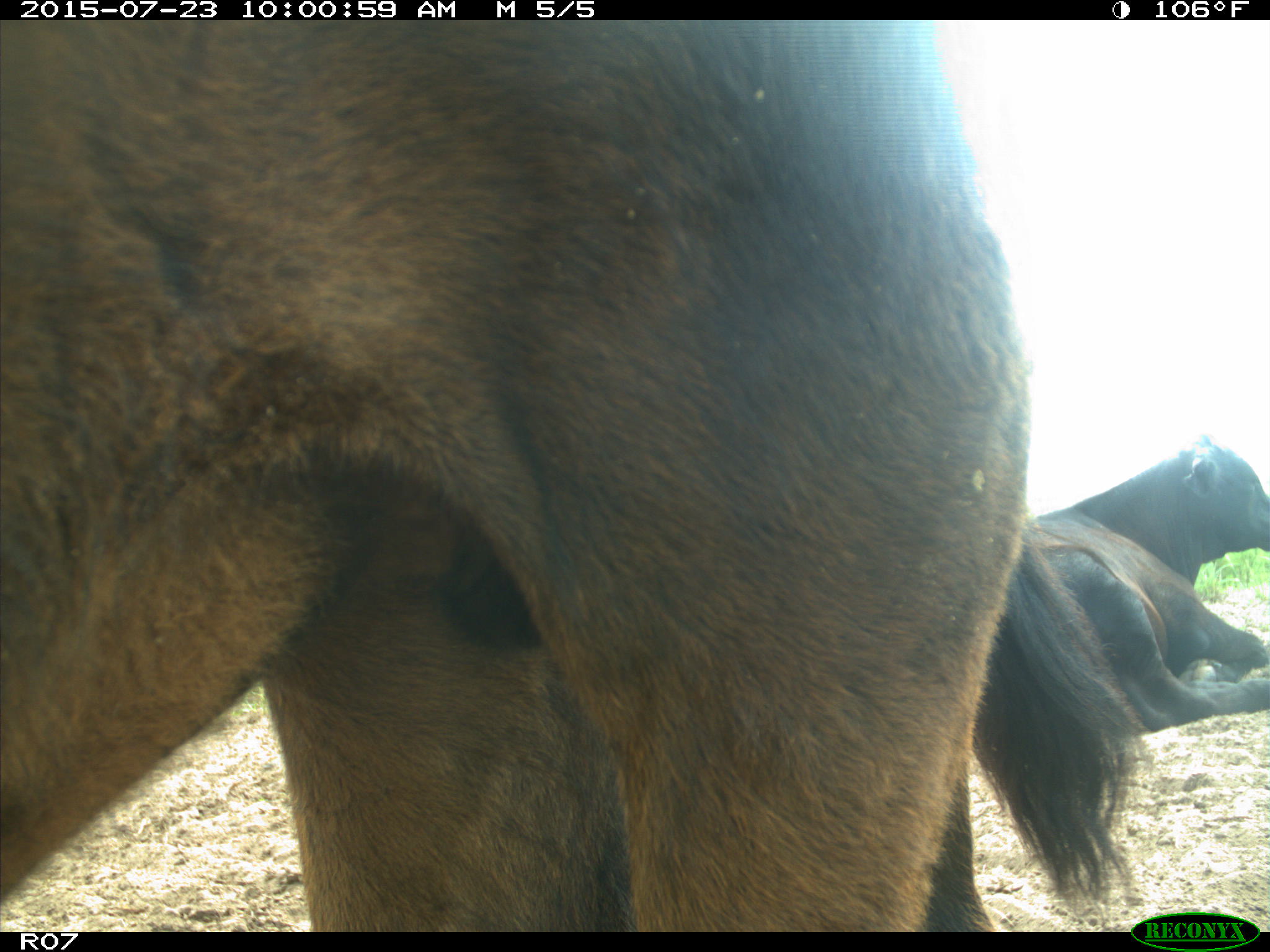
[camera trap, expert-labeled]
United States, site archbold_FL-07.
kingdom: Animalia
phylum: Chordata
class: Mammalia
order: Artiodactyla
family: Bovidae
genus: Bos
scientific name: Bos taurus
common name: domestic cow